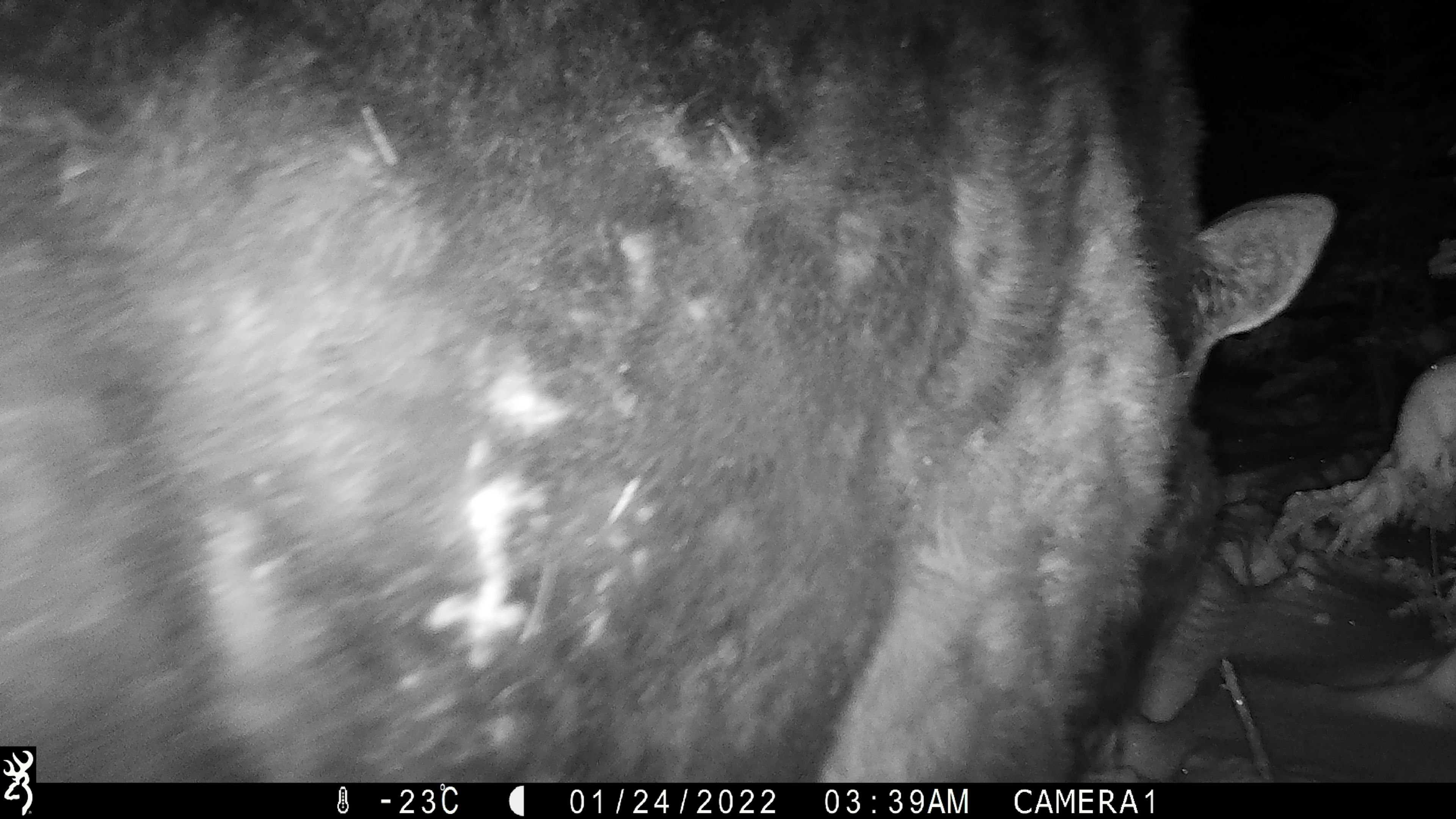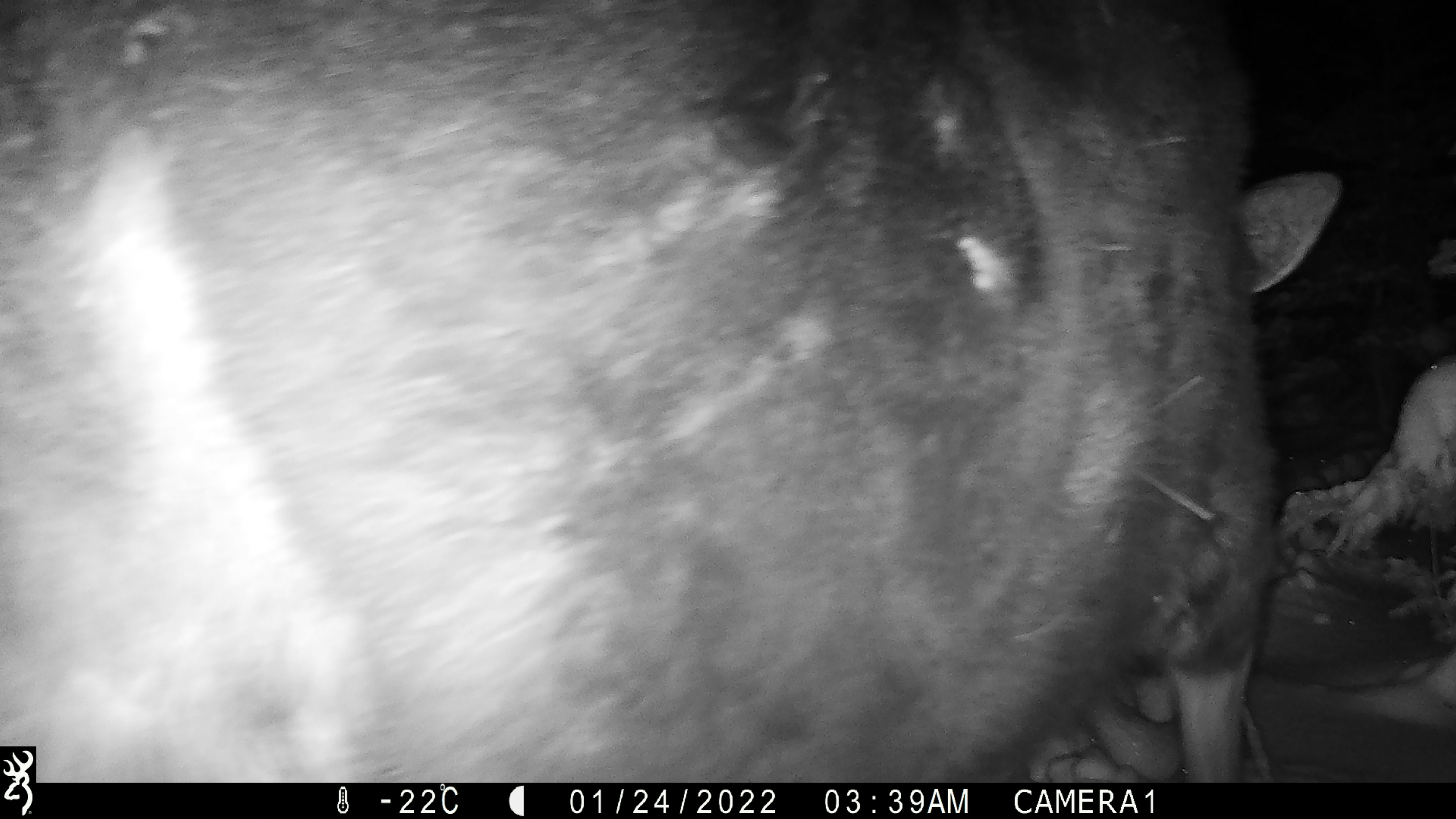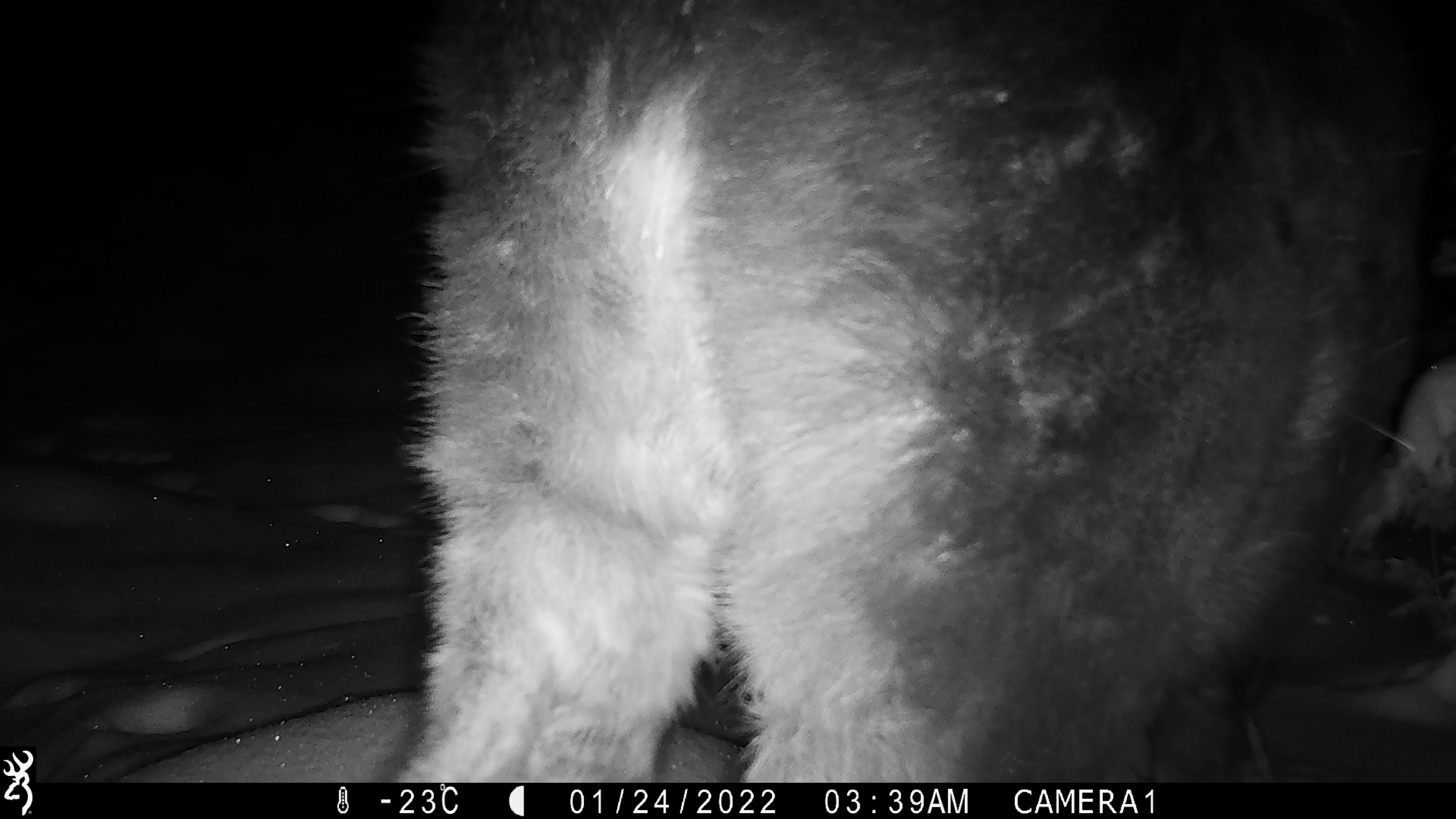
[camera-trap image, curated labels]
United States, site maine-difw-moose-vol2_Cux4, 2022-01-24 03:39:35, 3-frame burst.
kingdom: Animalia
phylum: Chordata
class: Mammalia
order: Artiodactyla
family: Cervidae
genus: Alces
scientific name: Alces alces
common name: moose